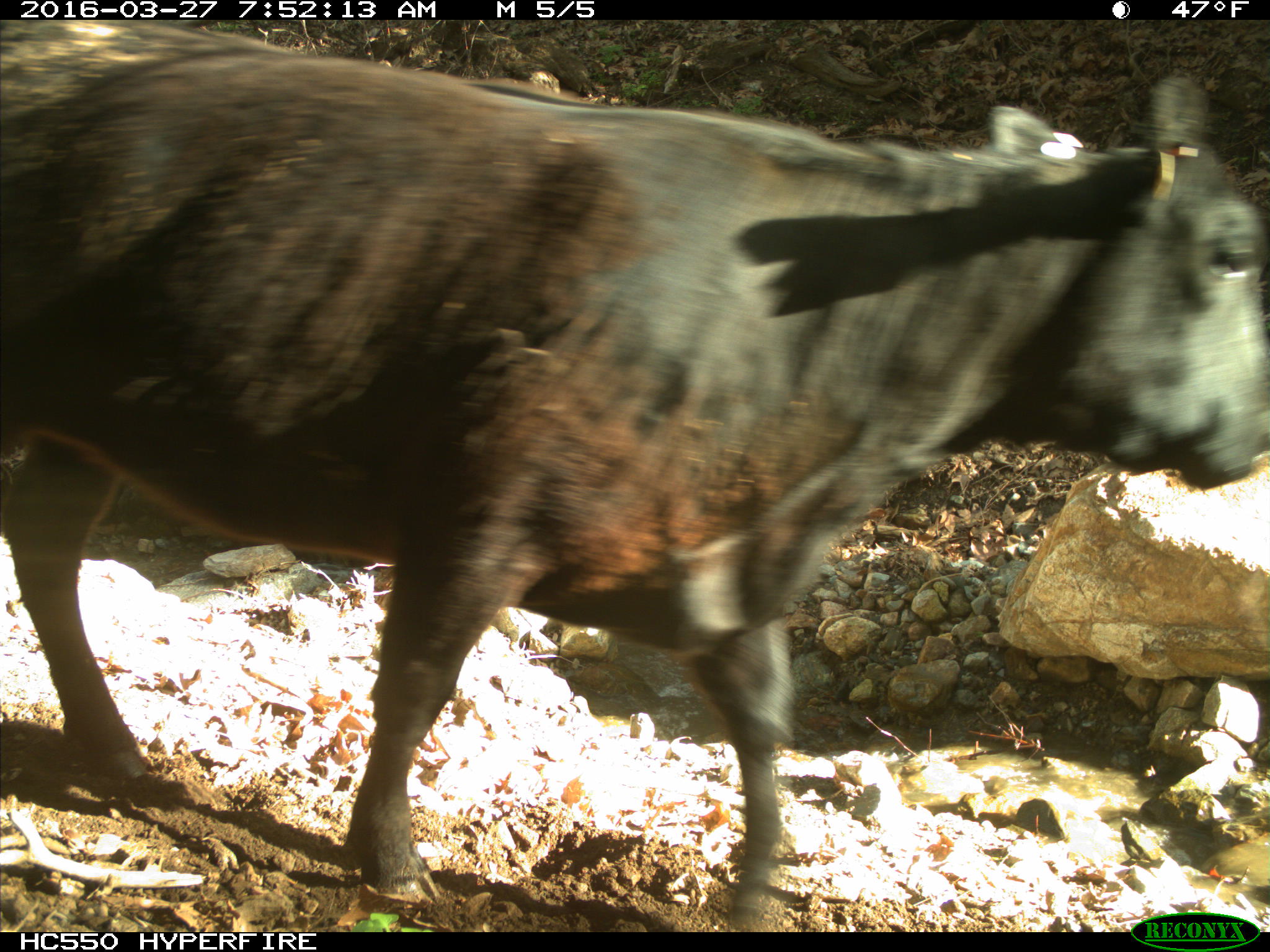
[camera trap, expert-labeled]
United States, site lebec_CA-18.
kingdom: Animalia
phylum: Chordata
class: Mammalia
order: Artiodactyla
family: Bovidae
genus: Bos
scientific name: Bos taurus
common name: domestic cow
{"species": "Bos taurus (domestic cow)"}